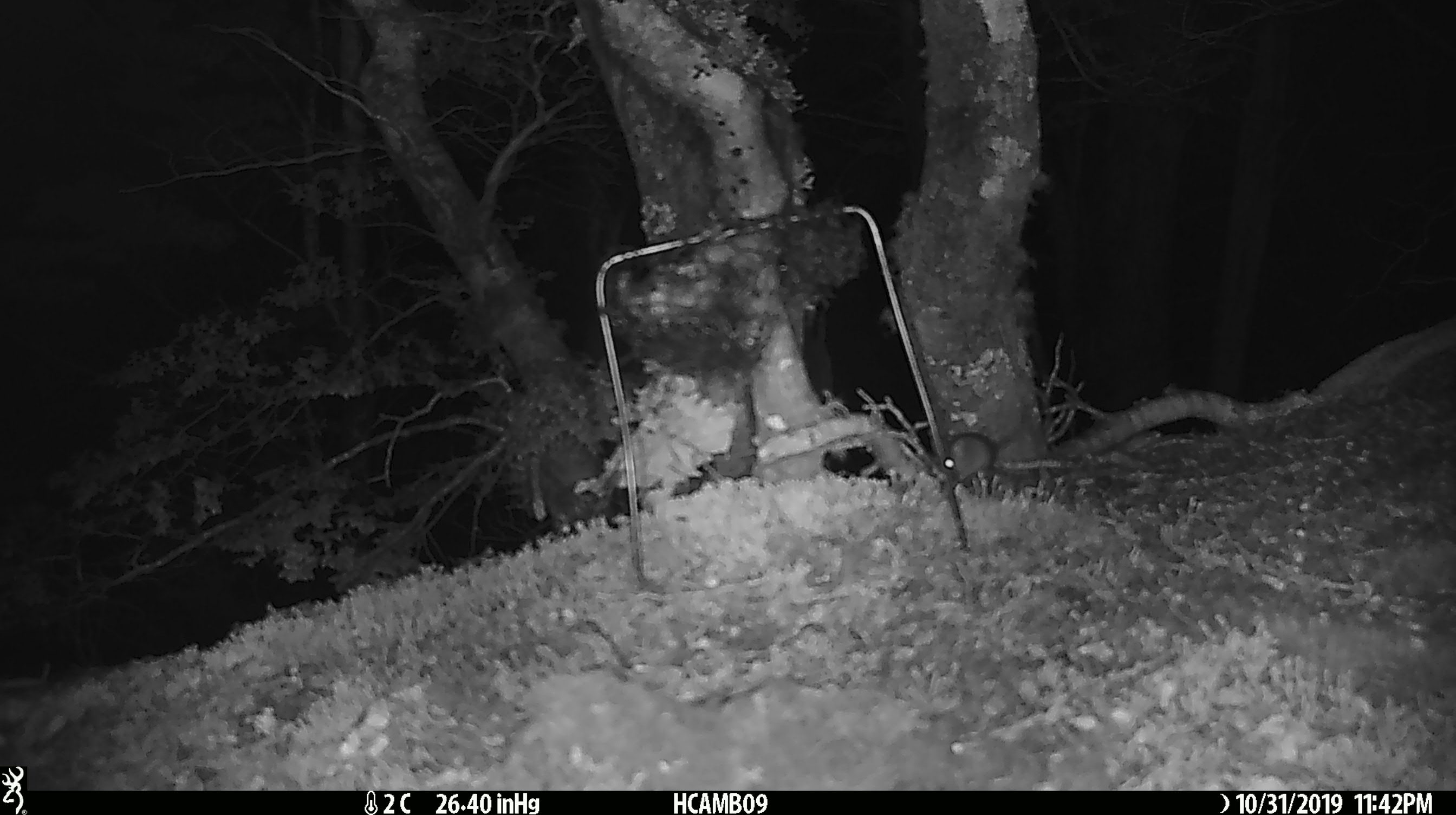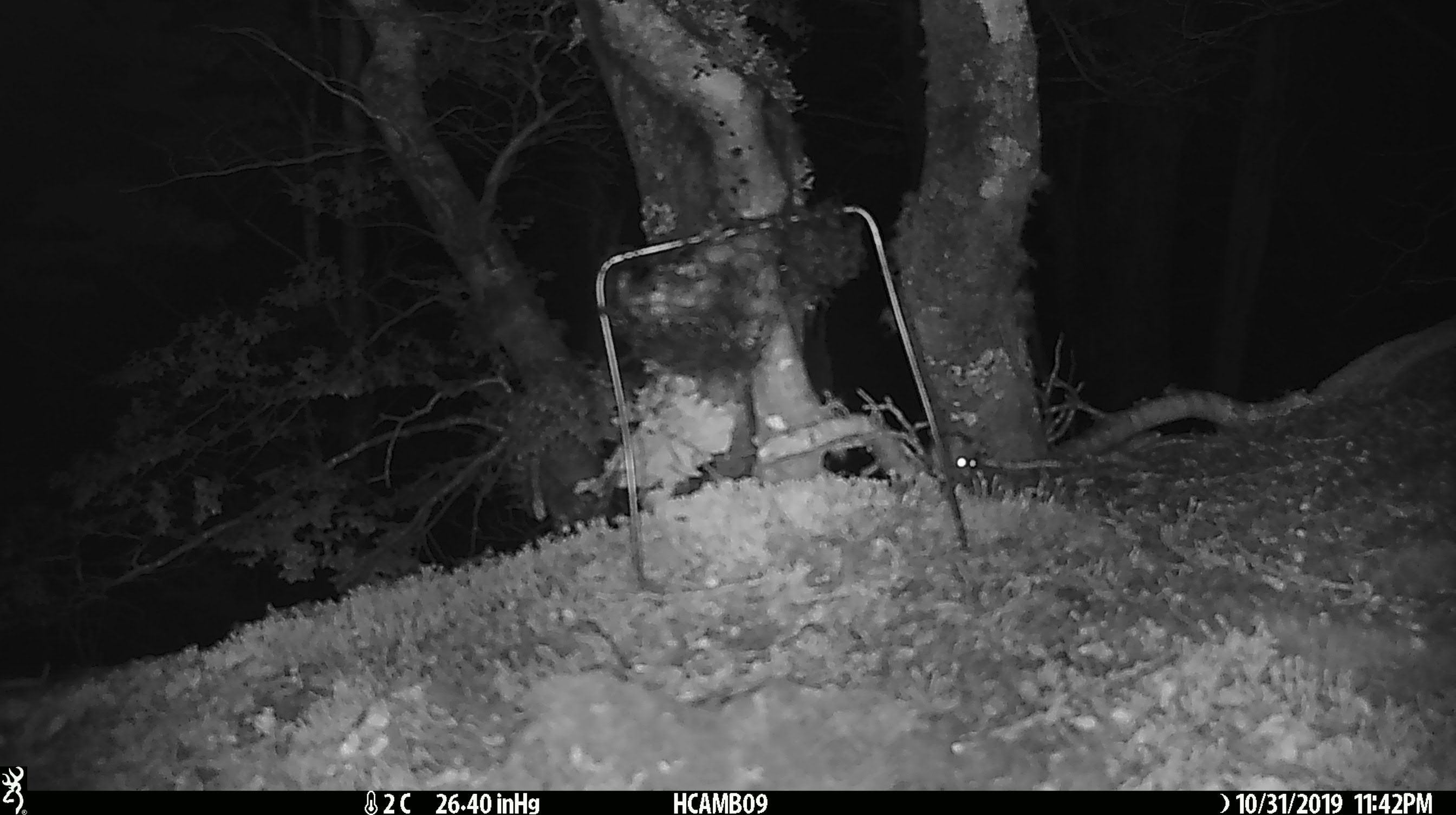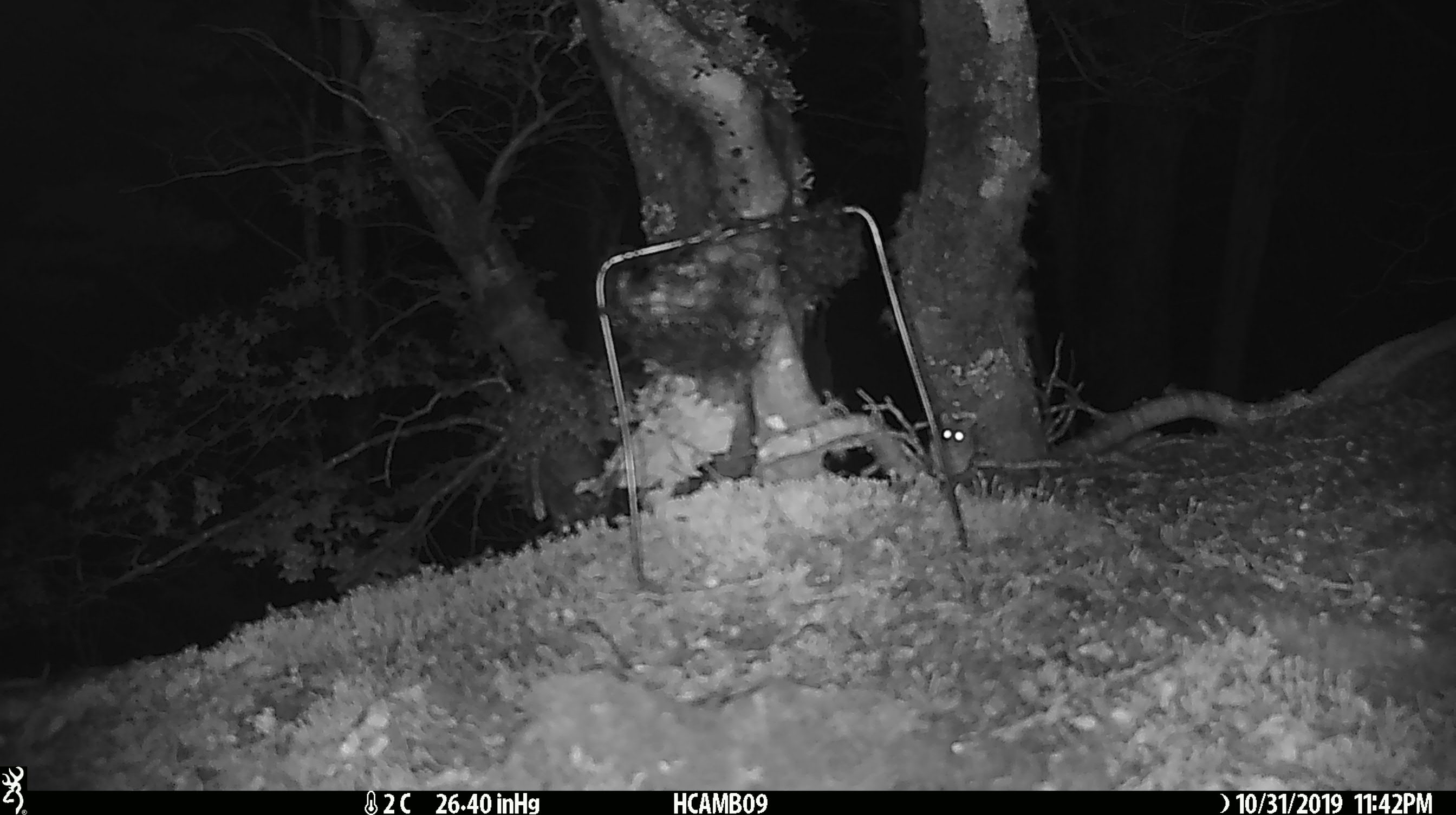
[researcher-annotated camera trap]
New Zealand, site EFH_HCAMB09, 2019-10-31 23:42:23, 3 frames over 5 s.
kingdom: Animalia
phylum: Chordata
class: Mammalia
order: Rodentia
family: Muridae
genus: Mus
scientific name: Mus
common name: mouse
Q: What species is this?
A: Mouse (Mus).